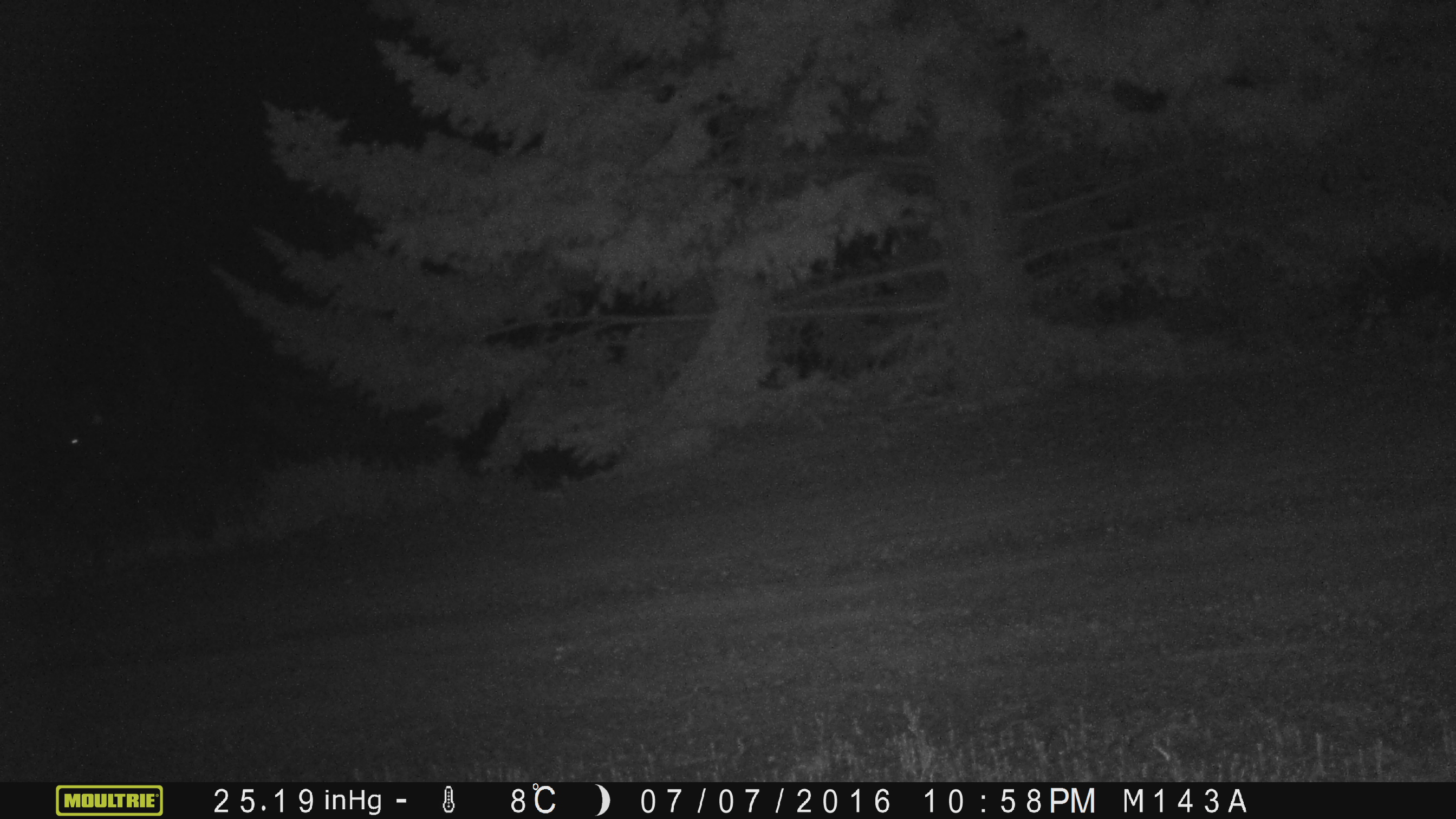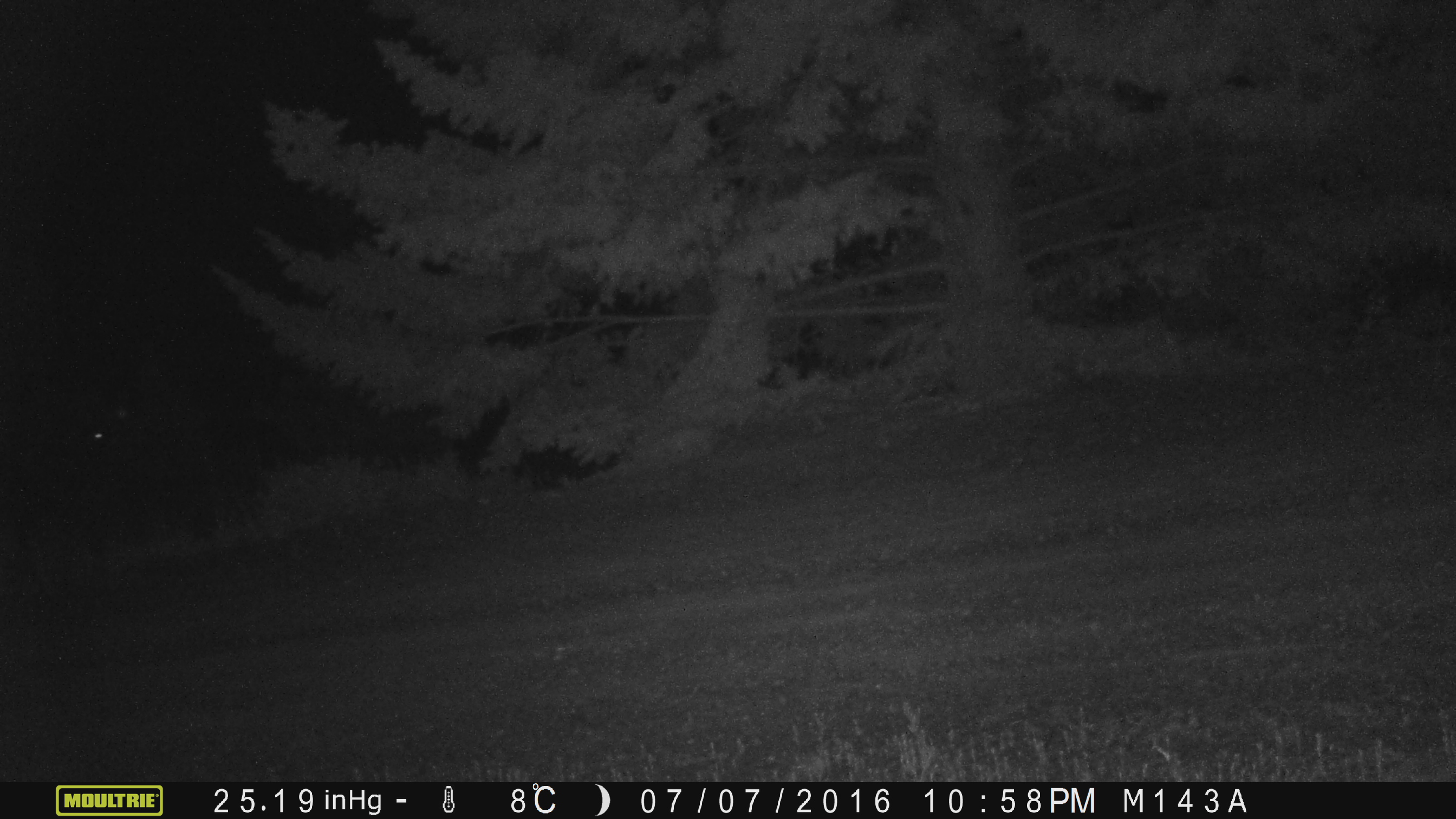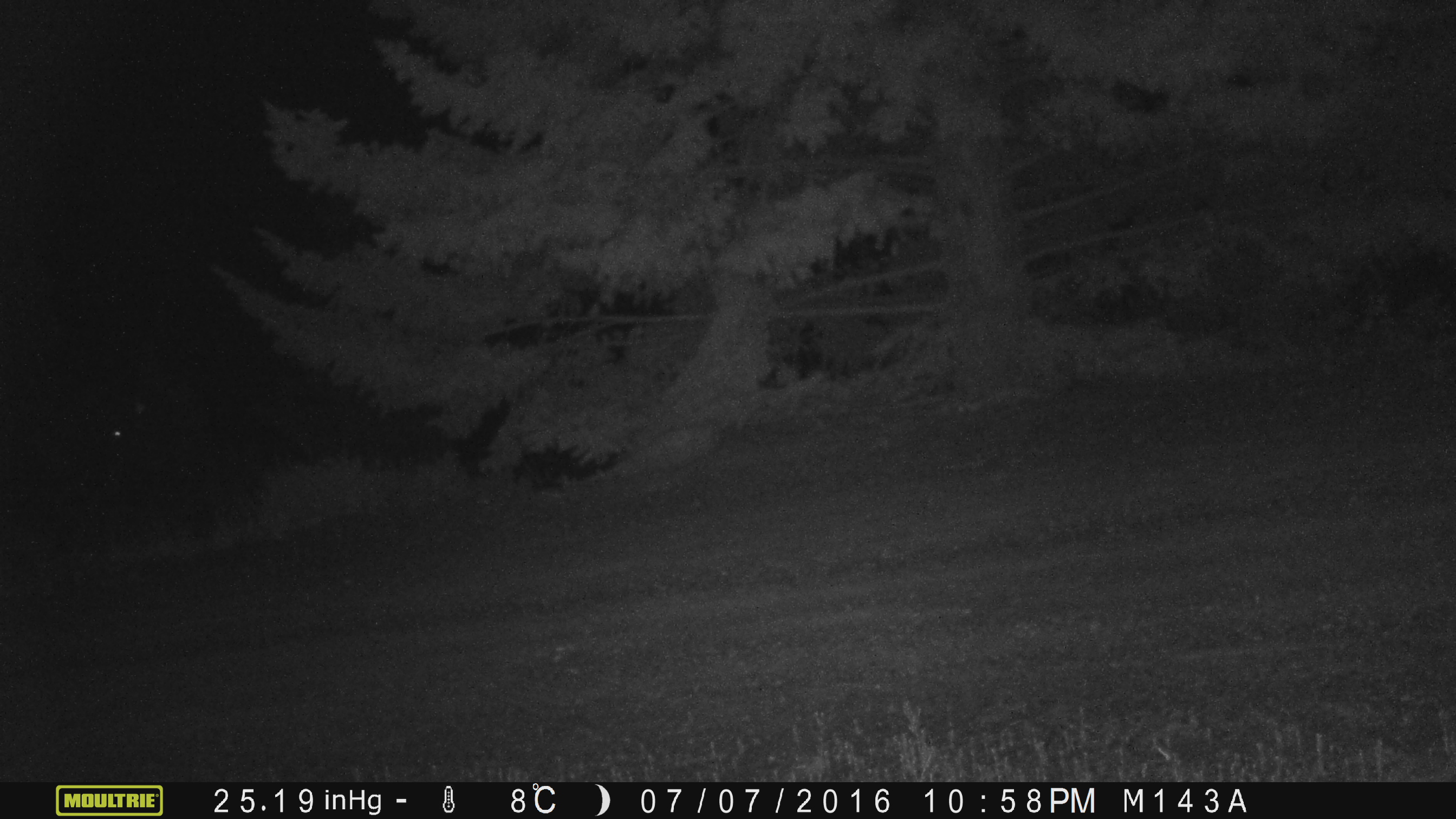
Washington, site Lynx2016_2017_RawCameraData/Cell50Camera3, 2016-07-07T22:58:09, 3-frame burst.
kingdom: Animalia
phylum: Chordata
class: Mammalia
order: Artiodactyla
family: Bovidae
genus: Bos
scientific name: Bos taurus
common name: domestic cattle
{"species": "domestic cattle (Bos taurus)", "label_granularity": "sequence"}